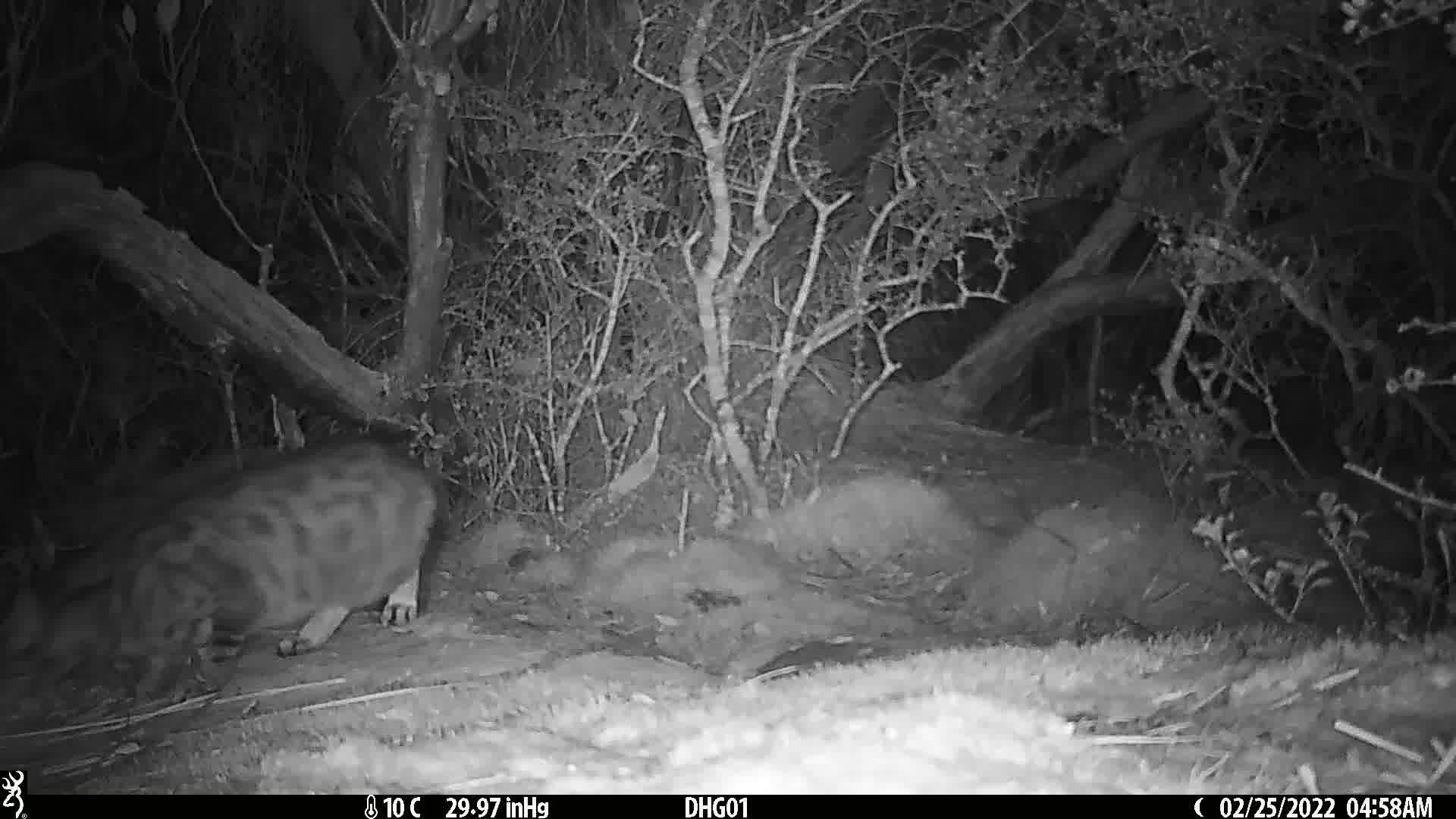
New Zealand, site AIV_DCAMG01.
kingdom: Animalia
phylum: Chordata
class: Mammalia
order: Carnivora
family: Felidae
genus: Felis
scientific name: Felis catus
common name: domestic cat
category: cat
Cat (domestic cat) (Felis catus).